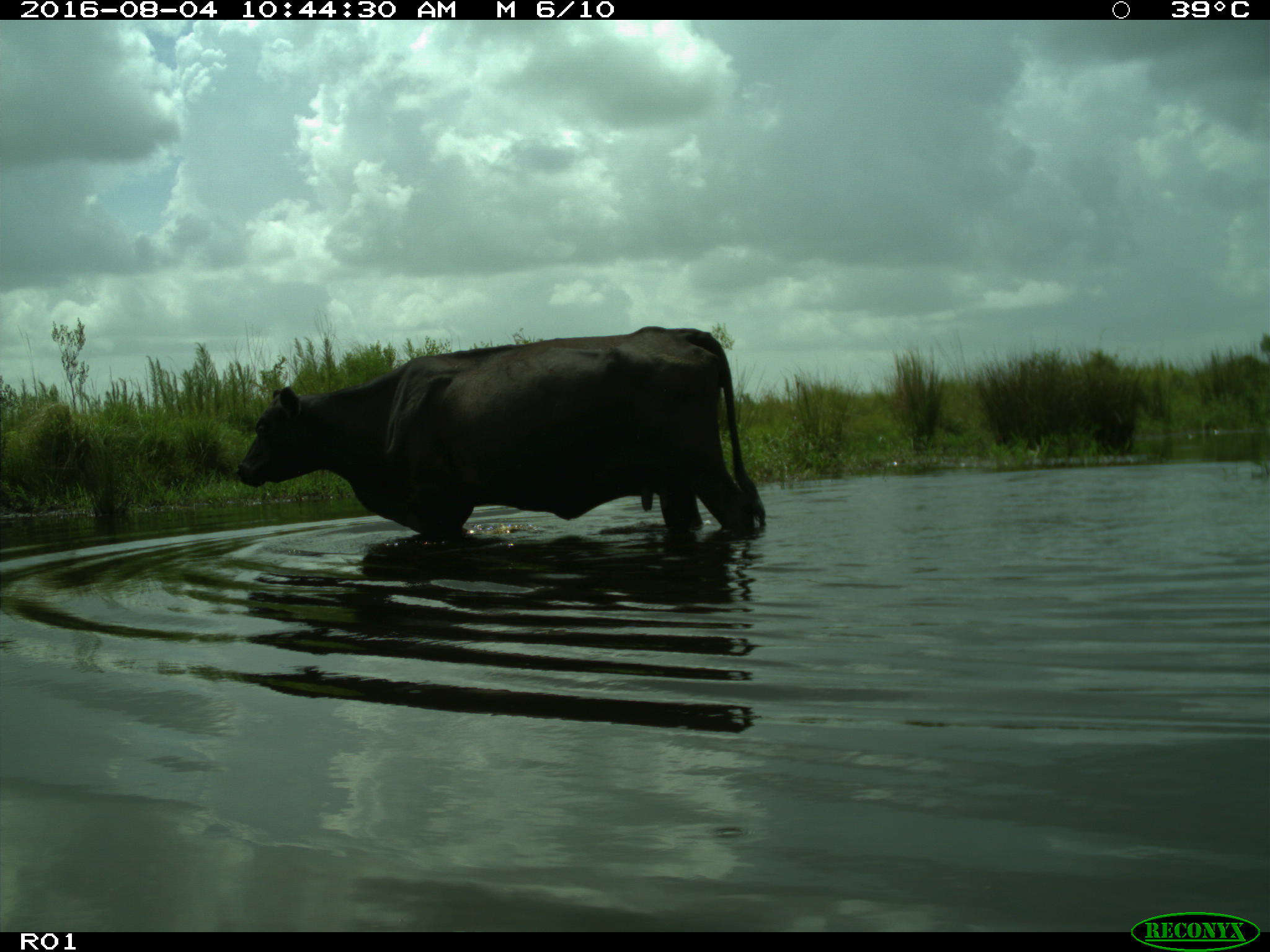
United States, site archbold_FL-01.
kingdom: Animalia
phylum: Chordata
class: Mammalia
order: Artiodactyla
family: Bovidae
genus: Bos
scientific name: Bos taurus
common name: domestic cow